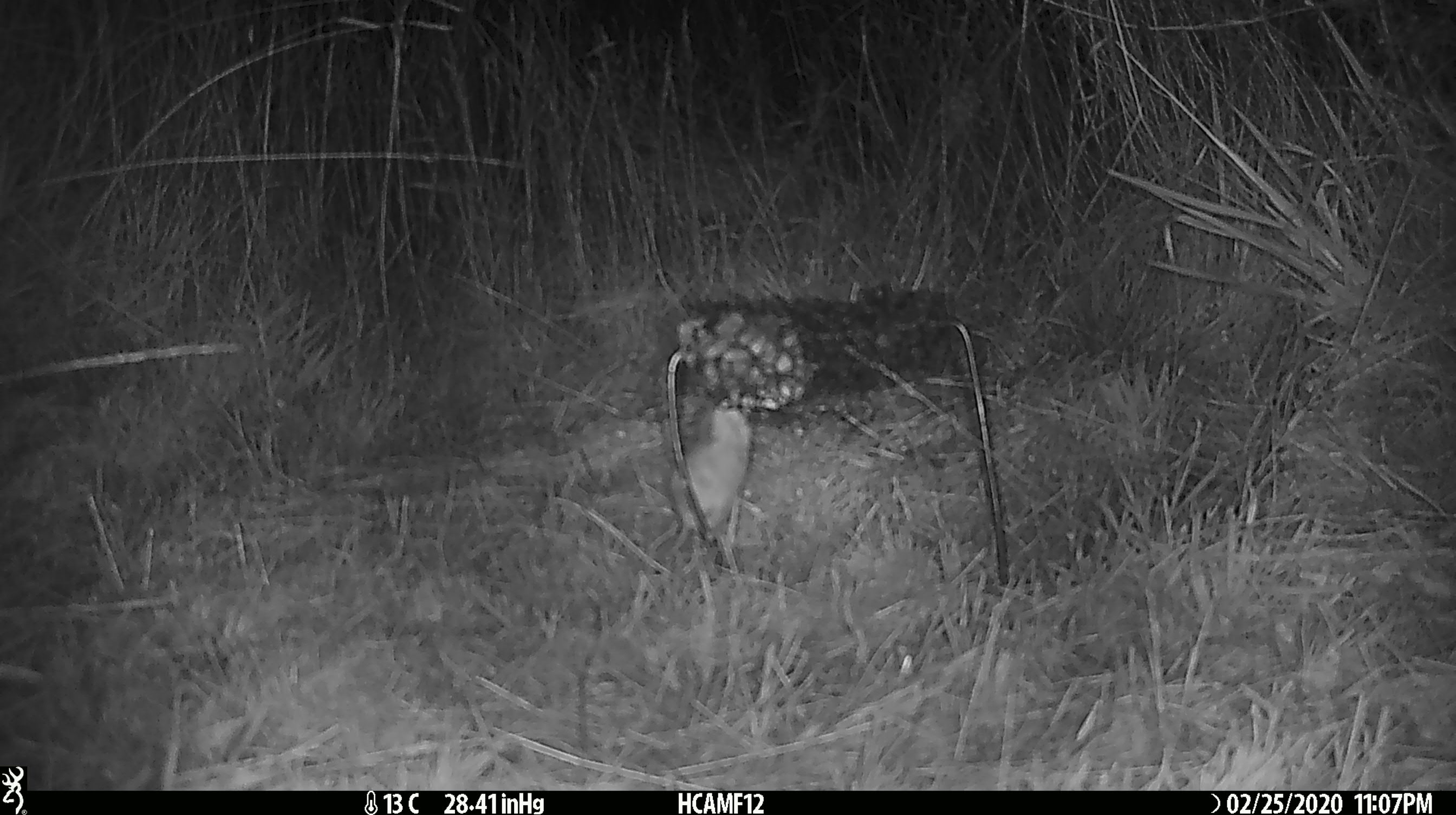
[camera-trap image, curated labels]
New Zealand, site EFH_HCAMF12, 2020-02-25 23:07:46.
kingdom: Animalia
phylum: Chordata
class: Mammalia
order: Rodentia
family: Muridae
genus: Mus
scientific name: Mus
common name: mouse